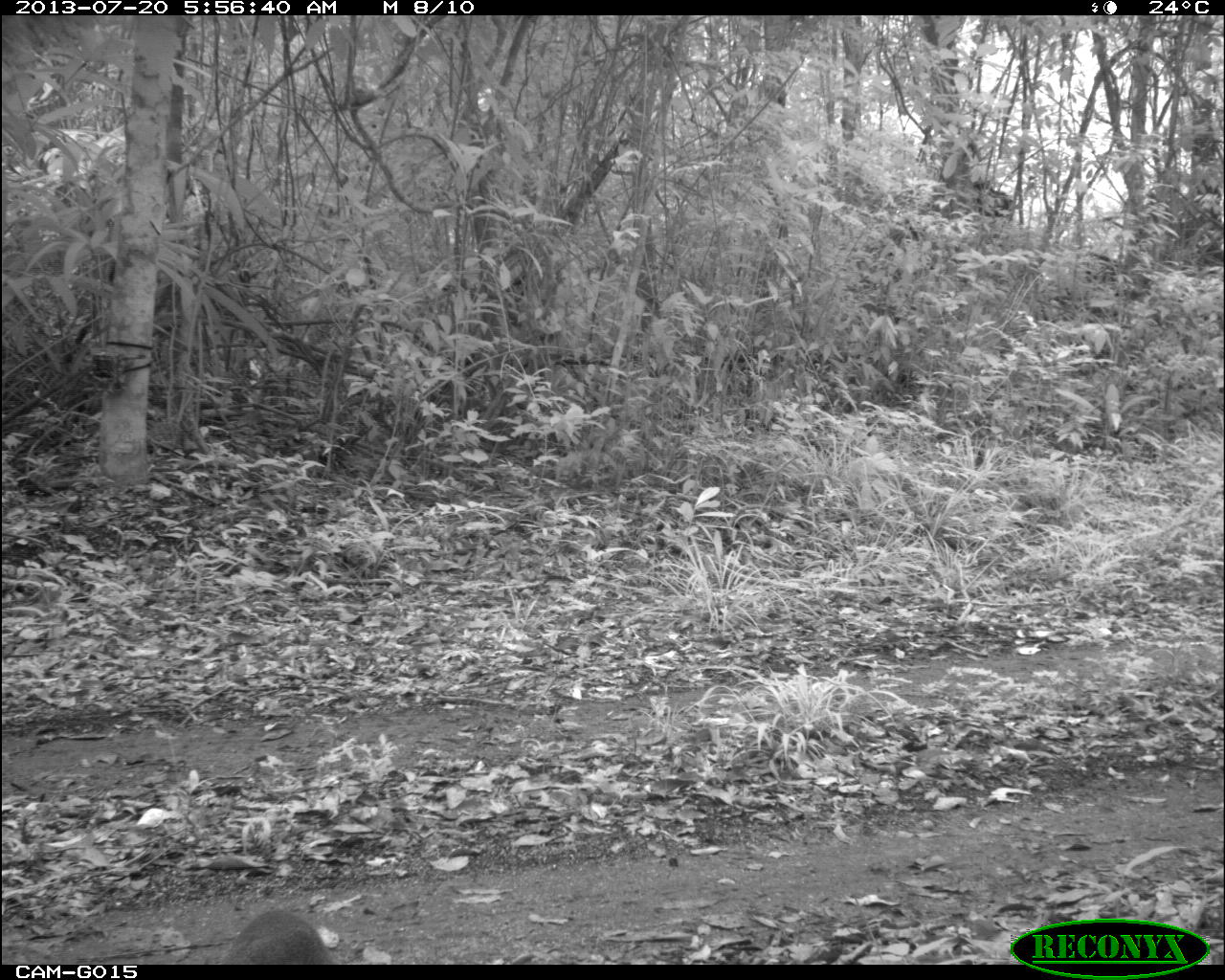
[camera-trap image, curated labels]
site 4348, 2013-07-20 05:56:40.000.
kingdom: Animalia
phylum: Chordata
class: Mammalia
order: Rodentia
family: Dasyproctidae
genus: Dasyprocta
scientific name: Dasyprocta punctata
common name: central american agouti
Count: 1.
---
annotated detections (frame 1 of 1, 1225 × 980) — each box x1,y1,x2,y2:
dasyprocta punctata: 212,908,333,964